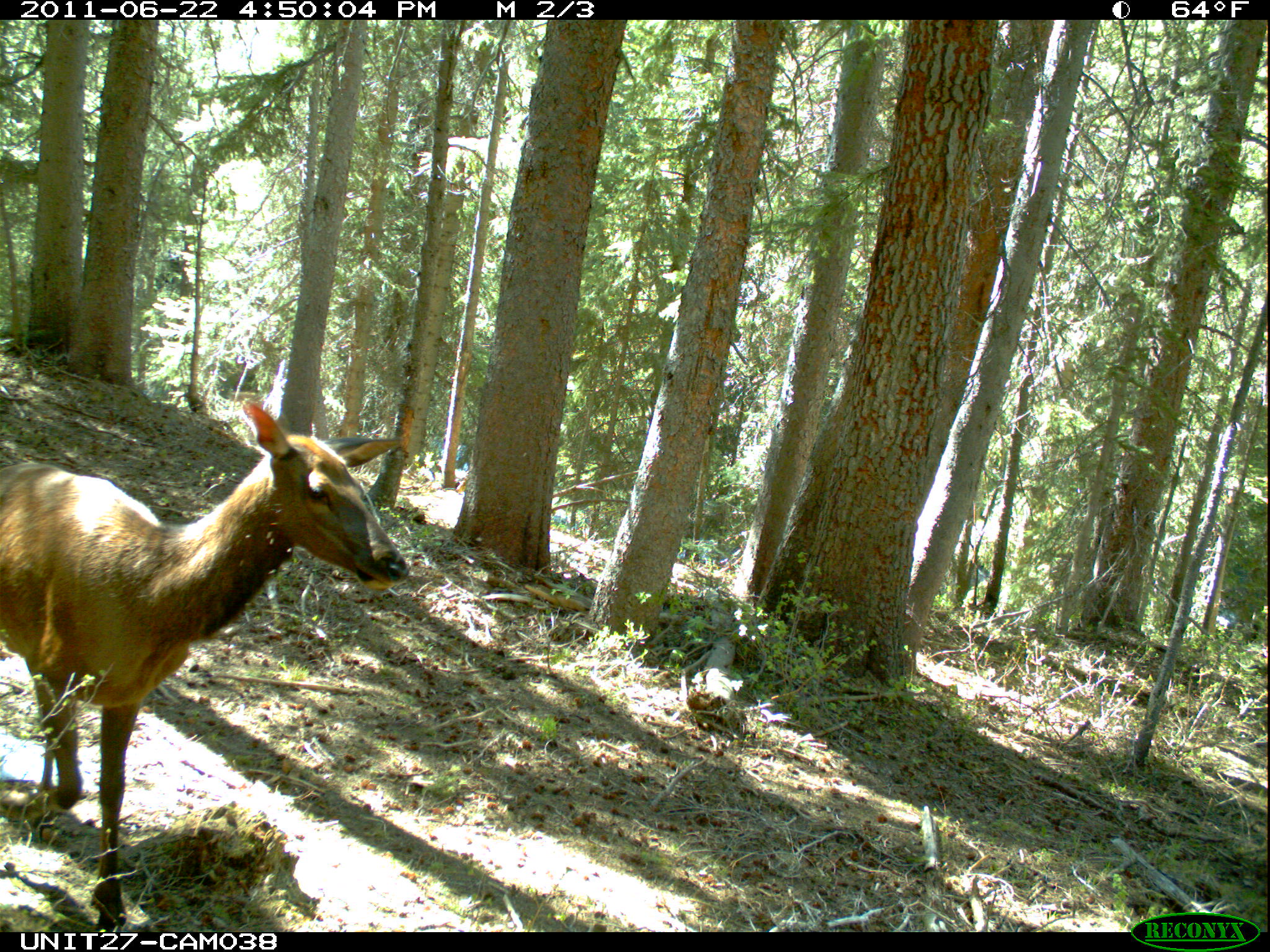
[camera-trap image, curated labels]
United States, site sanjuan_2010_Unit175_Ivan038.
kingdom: Animalia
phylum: Chordata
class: Mammalia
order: Artiodactyla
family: Cervidae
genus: Cervus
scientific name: Cervus elaphus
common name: red deer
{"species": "Cervus elaphus (red deer)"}